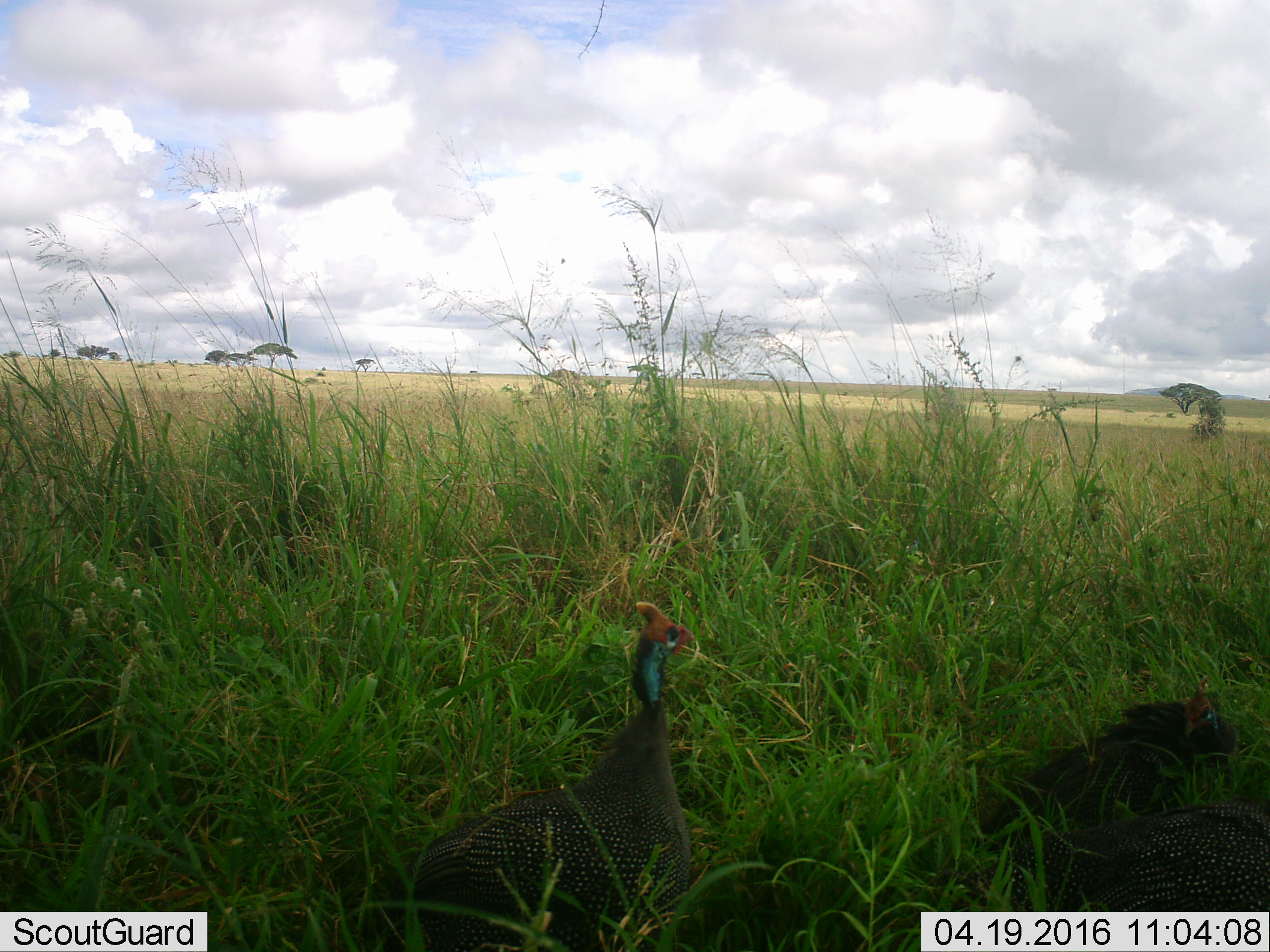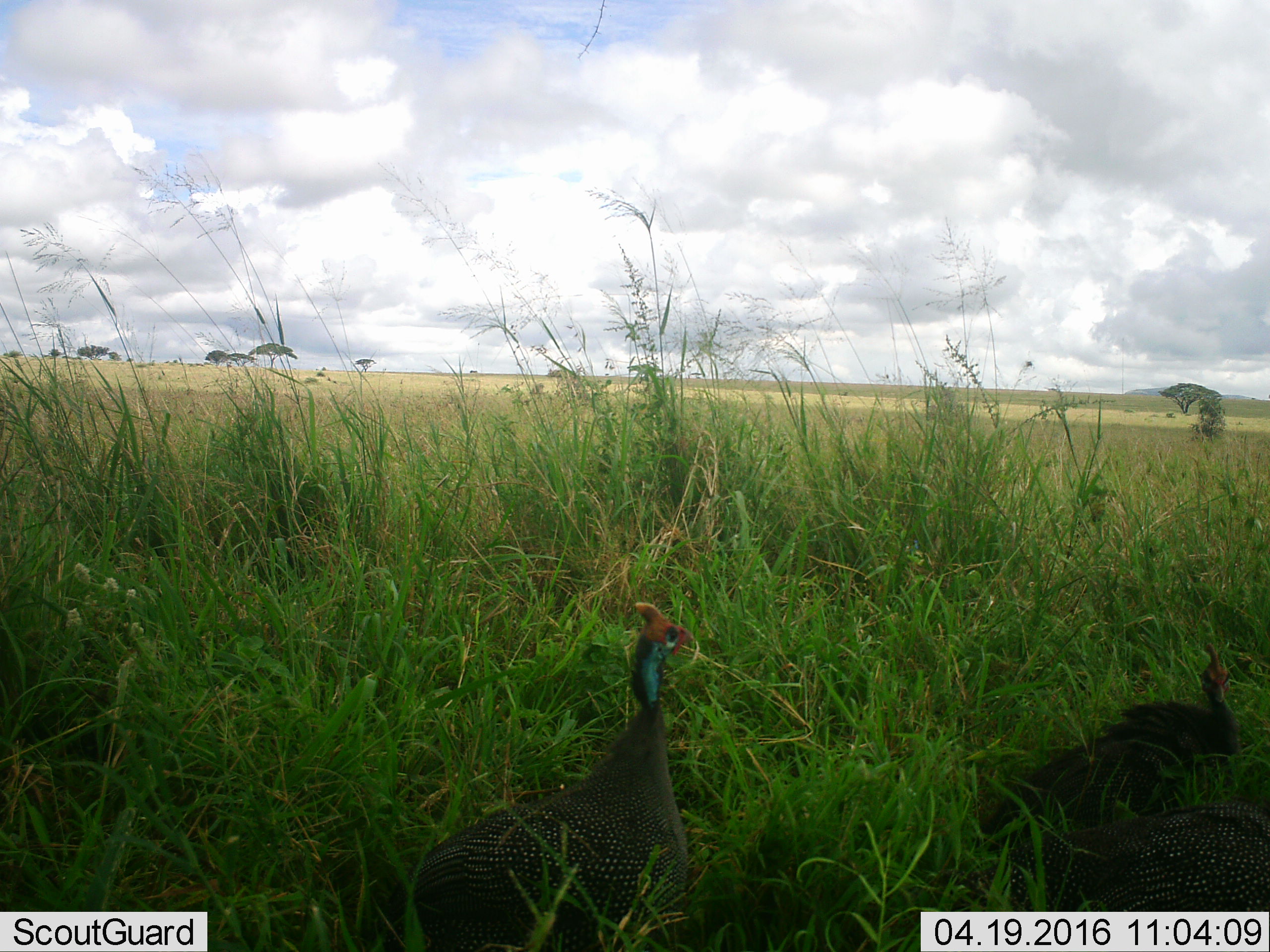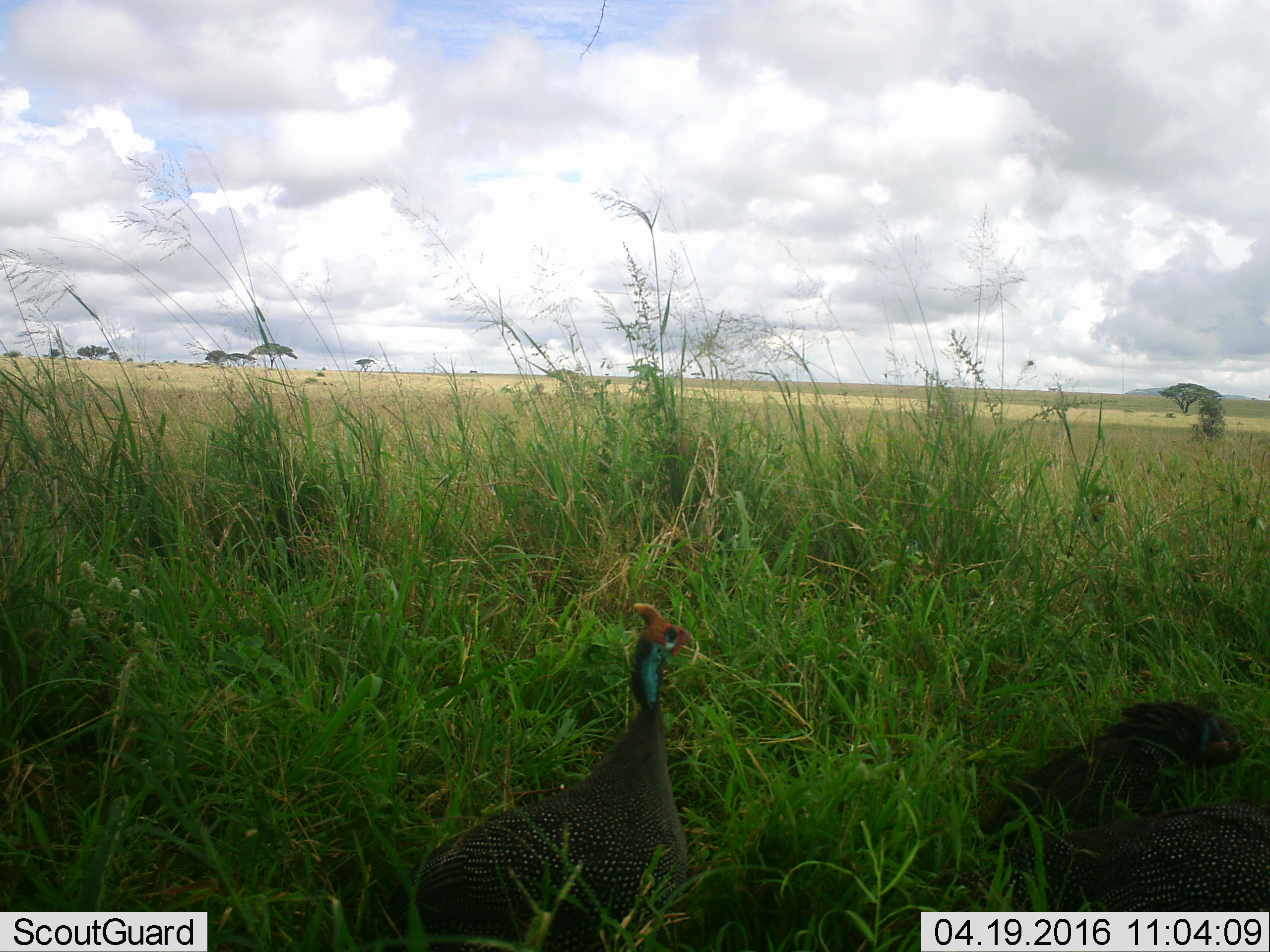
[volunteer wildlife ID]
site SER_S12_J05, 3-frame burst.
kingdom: Animalia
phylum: Chordata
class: Aves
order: Galliformes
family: Numididae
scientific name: Numididae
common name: guineafowl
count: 3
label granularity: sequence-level